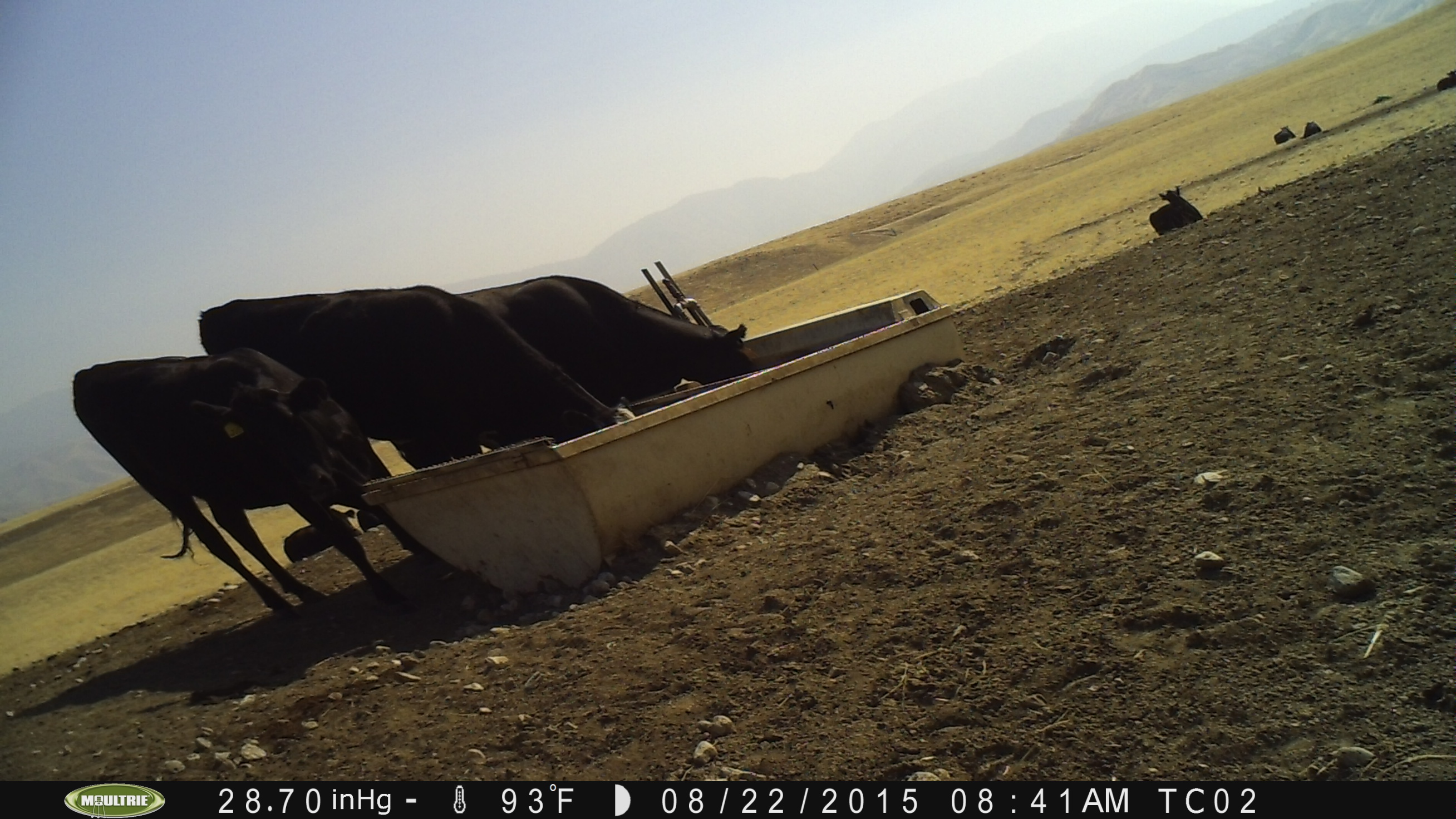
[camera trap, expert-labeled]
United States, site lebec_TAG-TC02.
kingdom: Animalia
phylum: Chordata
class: Mammalia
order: Artiodactyla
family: Bovidae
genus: Bos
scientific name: Bos taurus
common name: domestic cow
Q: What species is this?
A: Bos taurus (domestic cow).